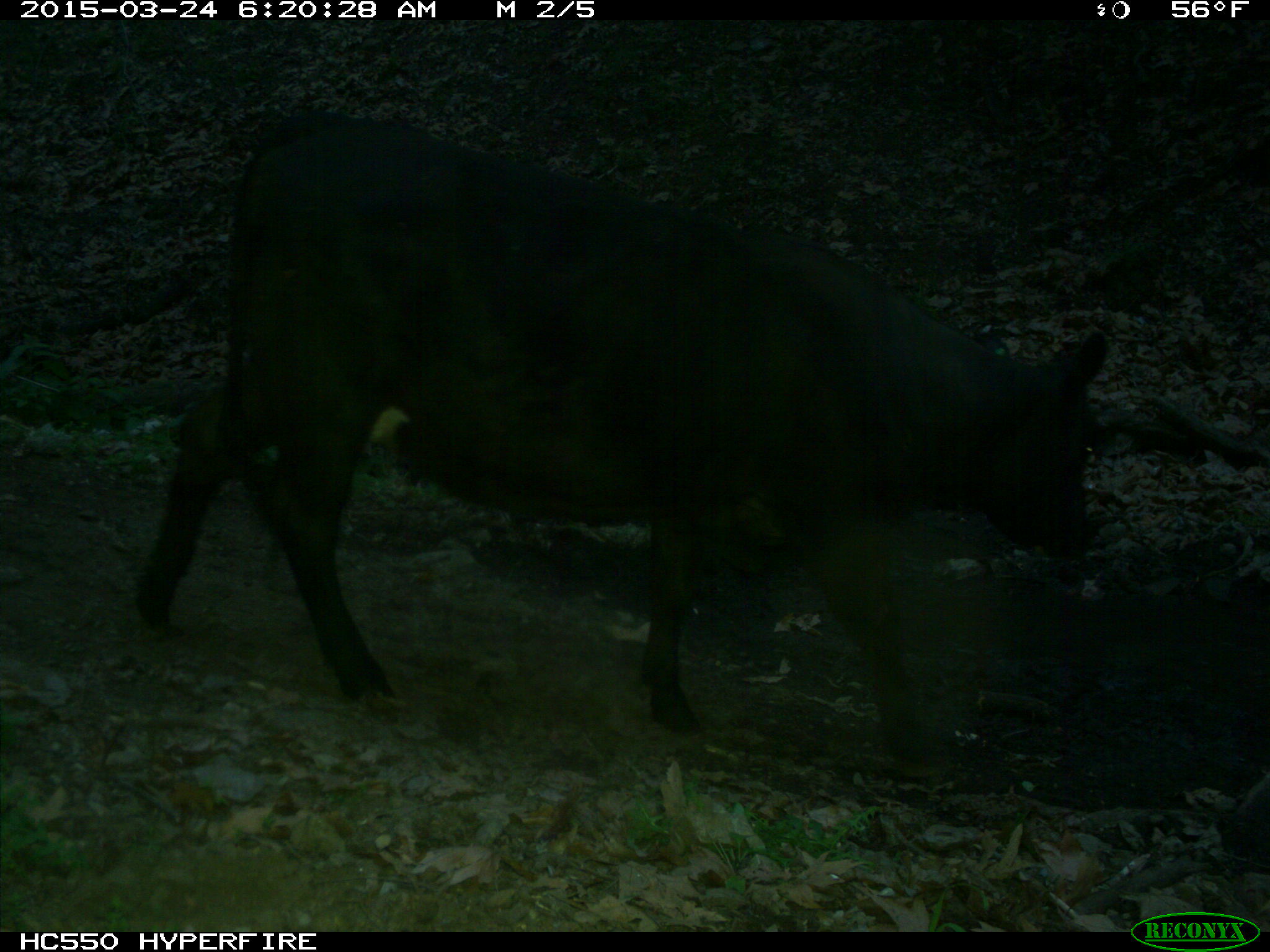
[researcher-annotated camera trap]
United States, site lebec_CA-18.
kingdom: Animalia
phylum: Chordata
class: Mammalia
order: Artiodactyla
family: Bovidae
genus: Bos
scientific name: Bos taurus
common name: domestic cow